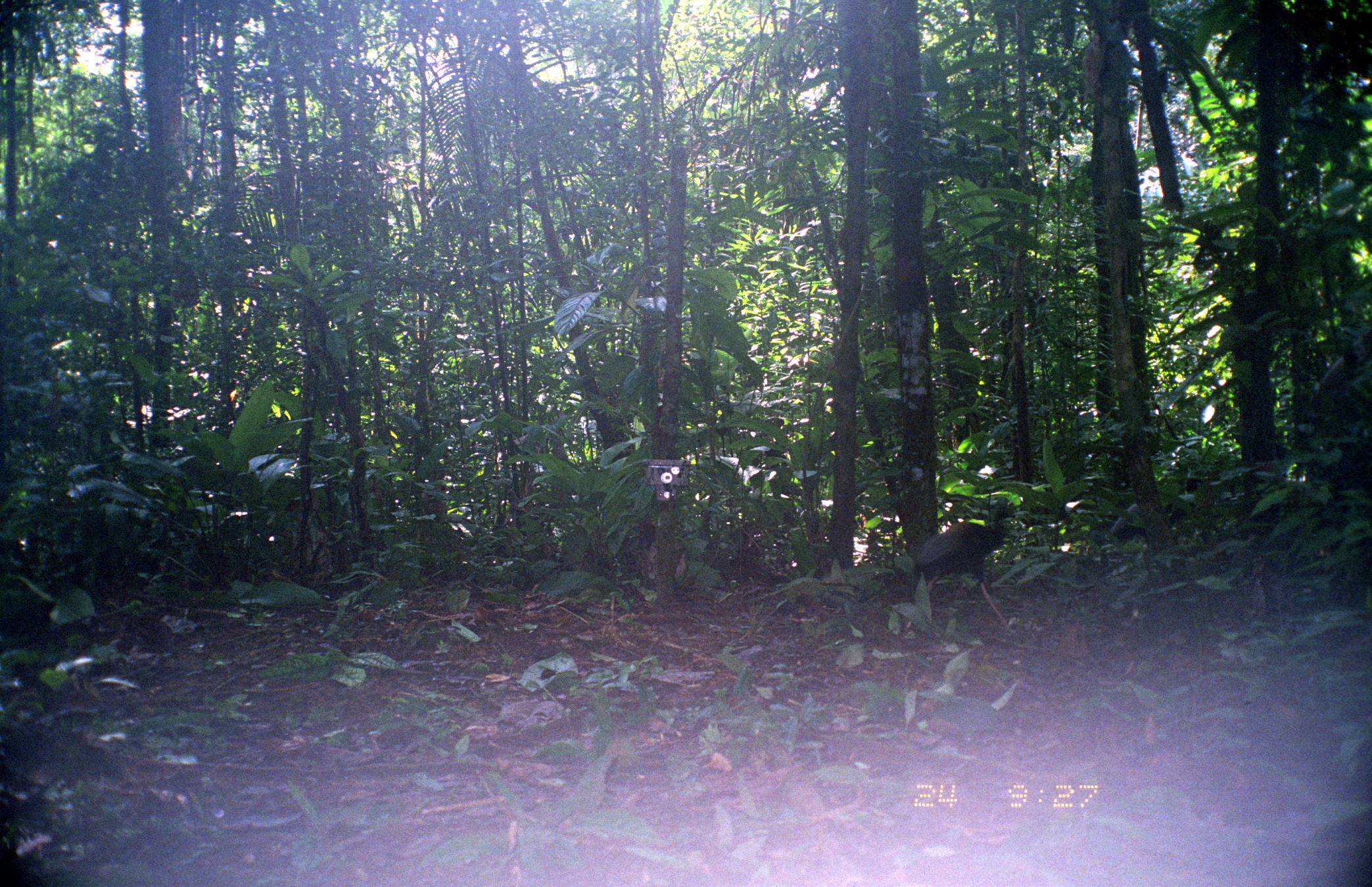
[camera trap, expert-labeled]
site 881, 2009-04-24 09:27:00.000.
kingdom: Animalia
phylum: Chordata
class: Aves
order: Gruiformes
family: Psophiidae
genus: Psophia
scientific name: Psophia crepitans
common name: gray-winged trumpeter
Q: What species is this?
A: Psophia crepitans (gray-winged trumpeter).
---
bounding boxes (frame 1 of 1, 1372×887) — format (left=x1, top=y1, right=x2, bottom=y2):
psophia crepitans: (left=902, top=497, right=1019, bottom=637)